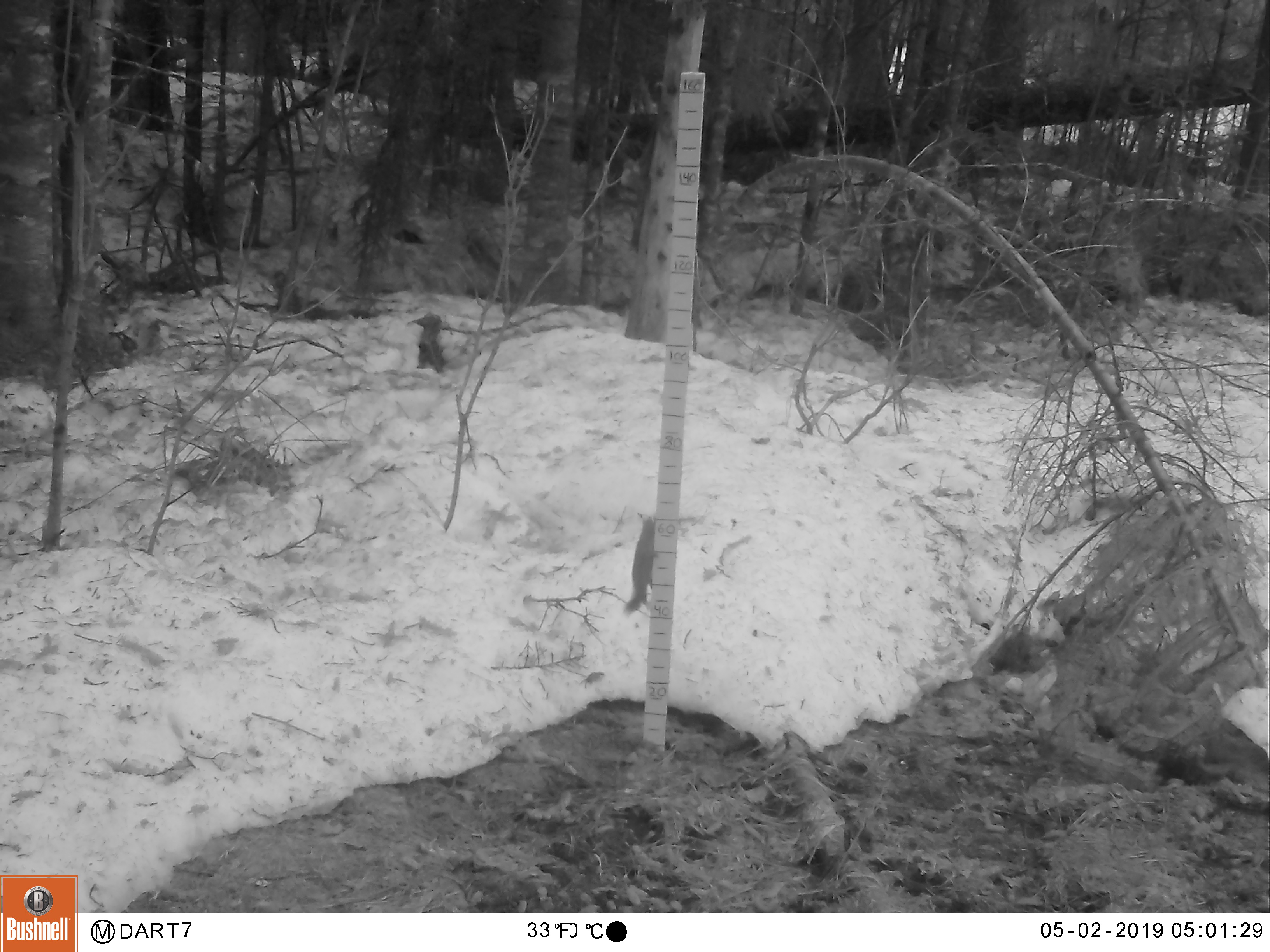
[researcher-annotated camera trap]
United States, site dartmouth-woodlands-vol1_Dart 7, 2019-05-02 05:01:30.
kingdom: Animalia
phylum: Chordata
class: Mammalia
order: Rodentia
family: Sciuridae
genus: Tamiasciurus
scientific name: Tamiasciurus hudsonicus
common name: red squirrel